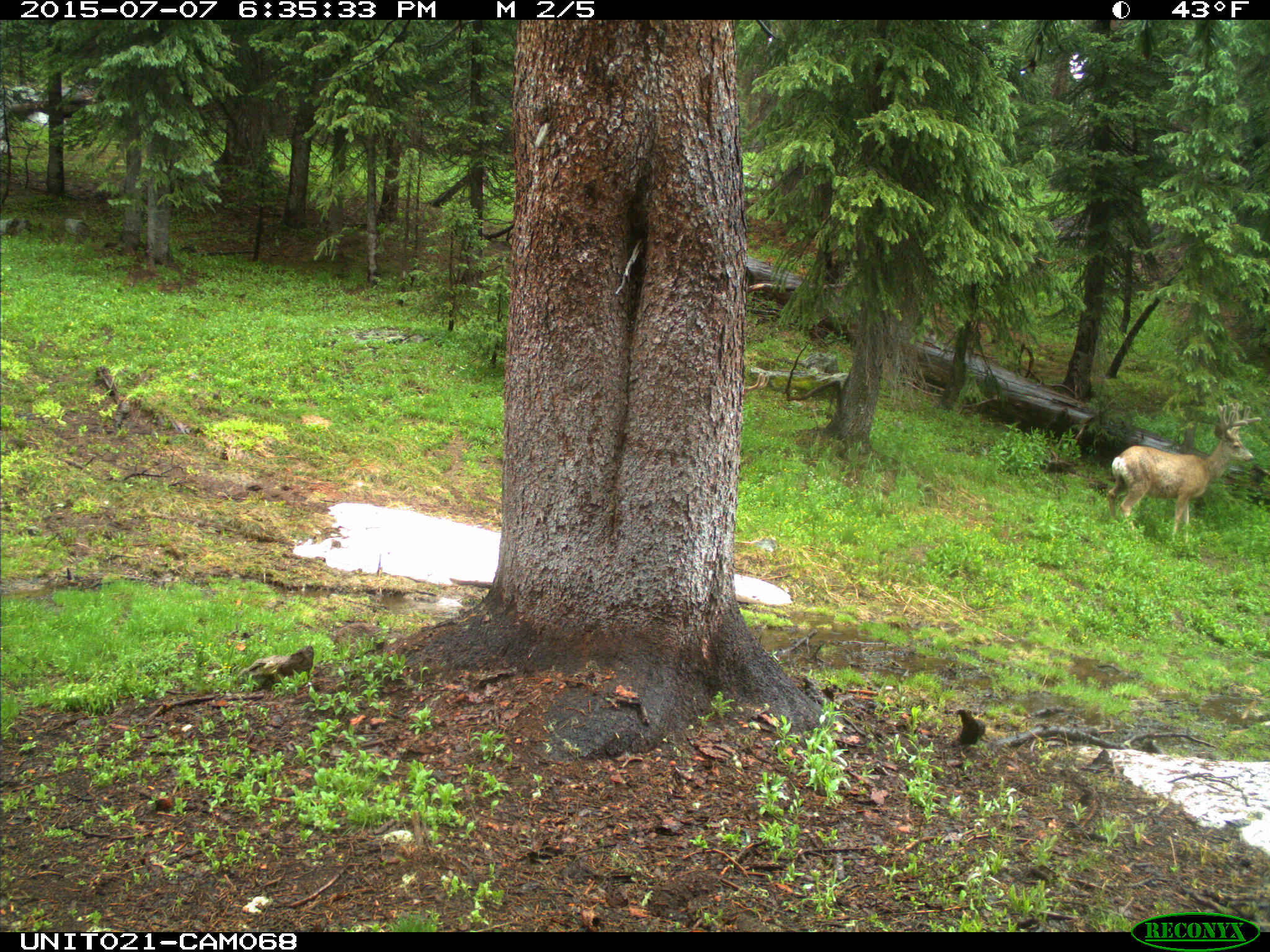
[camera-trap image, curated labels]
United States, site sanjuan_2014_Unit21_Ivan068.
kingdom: Animalia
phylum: Chordata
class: Mammalia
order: Artiodactyla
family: Cervidae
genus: Odocoileus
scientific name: Odocoileus hemionus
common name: mule deer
Odocoileus hemionus (mule deer).